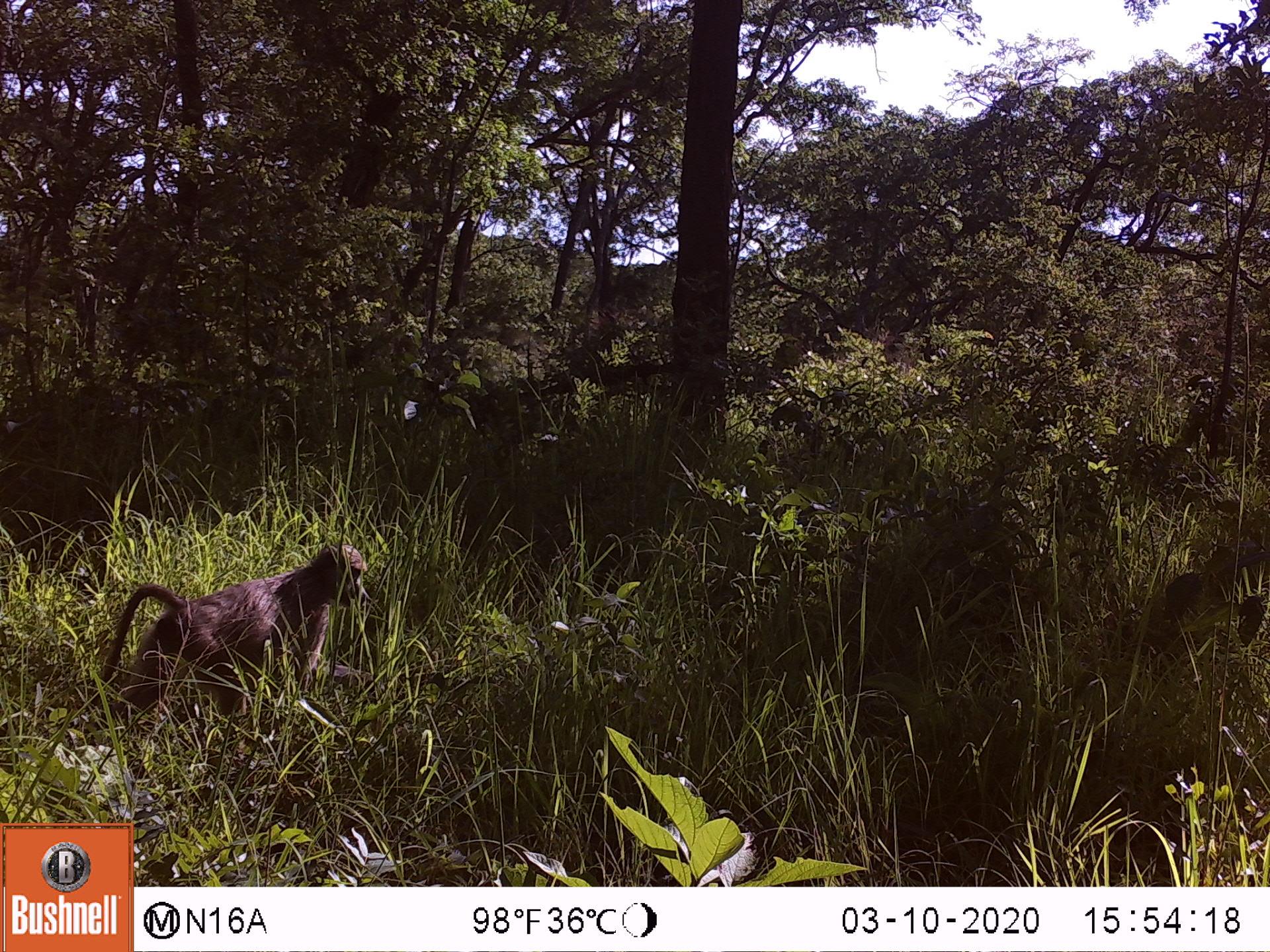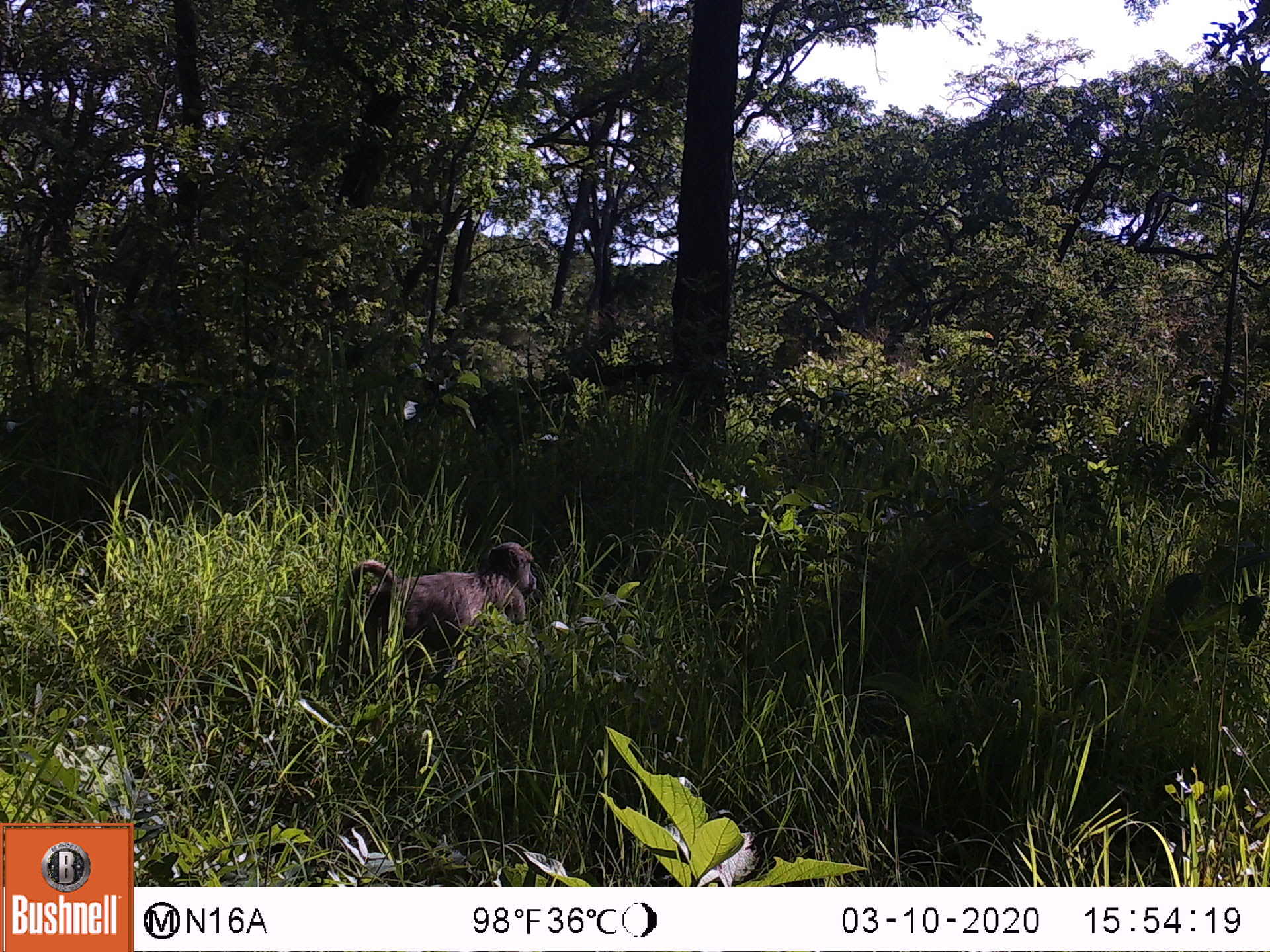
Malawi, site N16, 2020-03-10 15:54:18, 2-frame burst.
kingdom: Animalia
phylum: Chordata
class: Mammalia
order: Primates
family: Cercopithecidae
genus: Papio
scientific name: Papio cynocephalus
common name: yellow baboon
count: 1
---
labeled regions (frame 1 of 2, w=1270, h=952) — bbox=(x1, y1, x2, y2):
yellow baboon: bbox=(100, 541, 369, 719)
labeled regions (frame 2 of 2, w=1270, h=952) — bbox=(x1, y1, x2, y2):
yellow baboon: bbox=(338, 539, 540, 678)